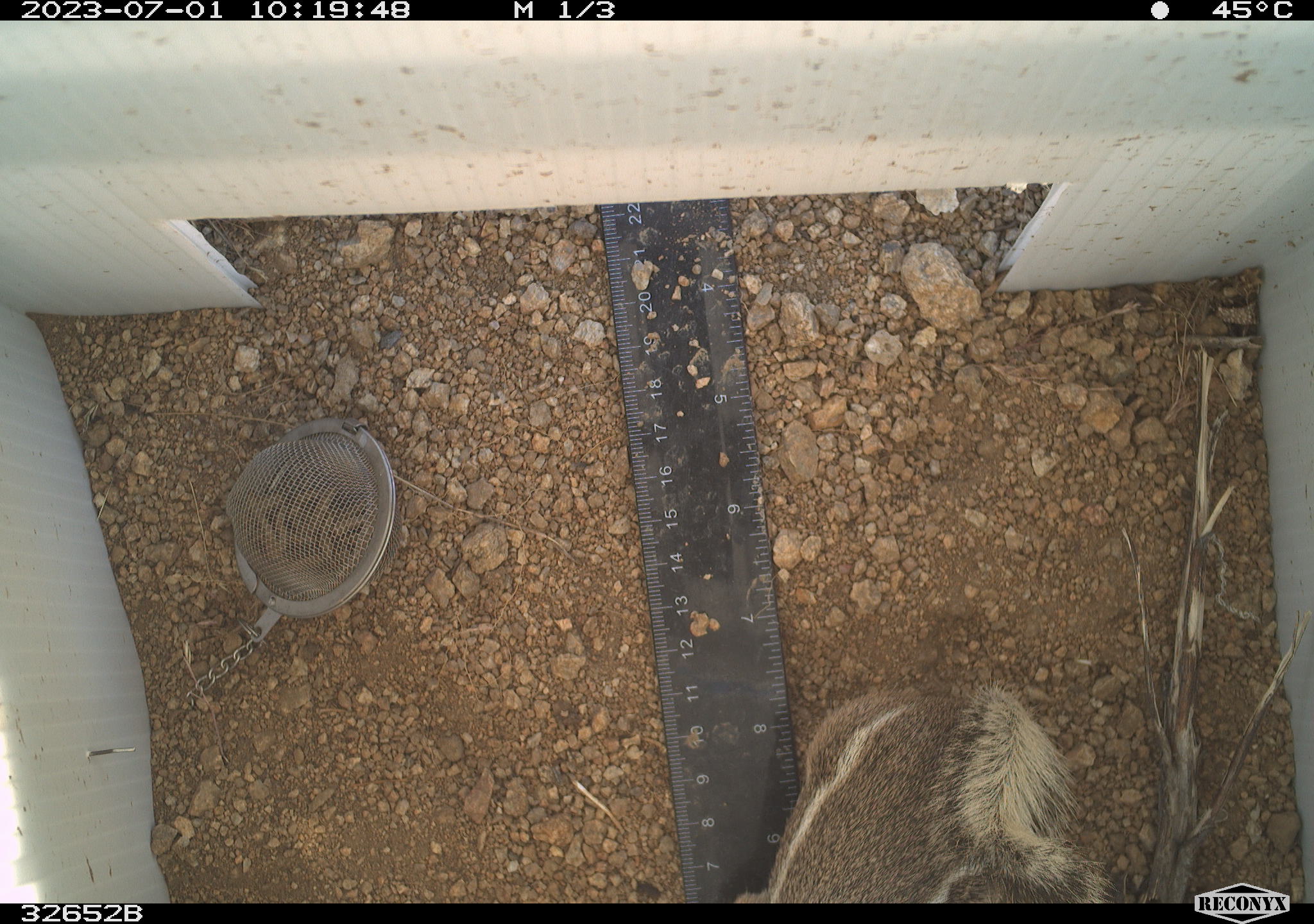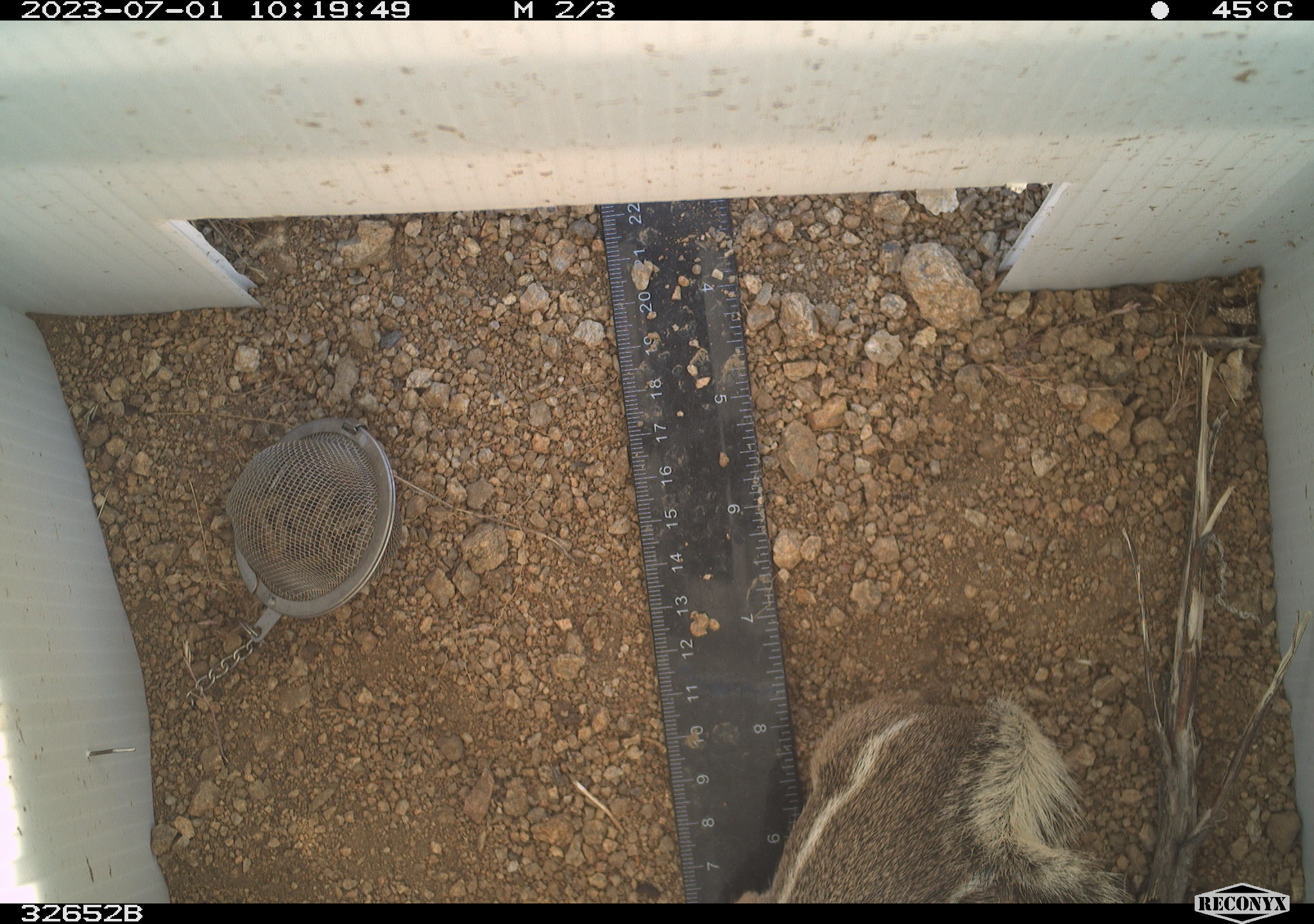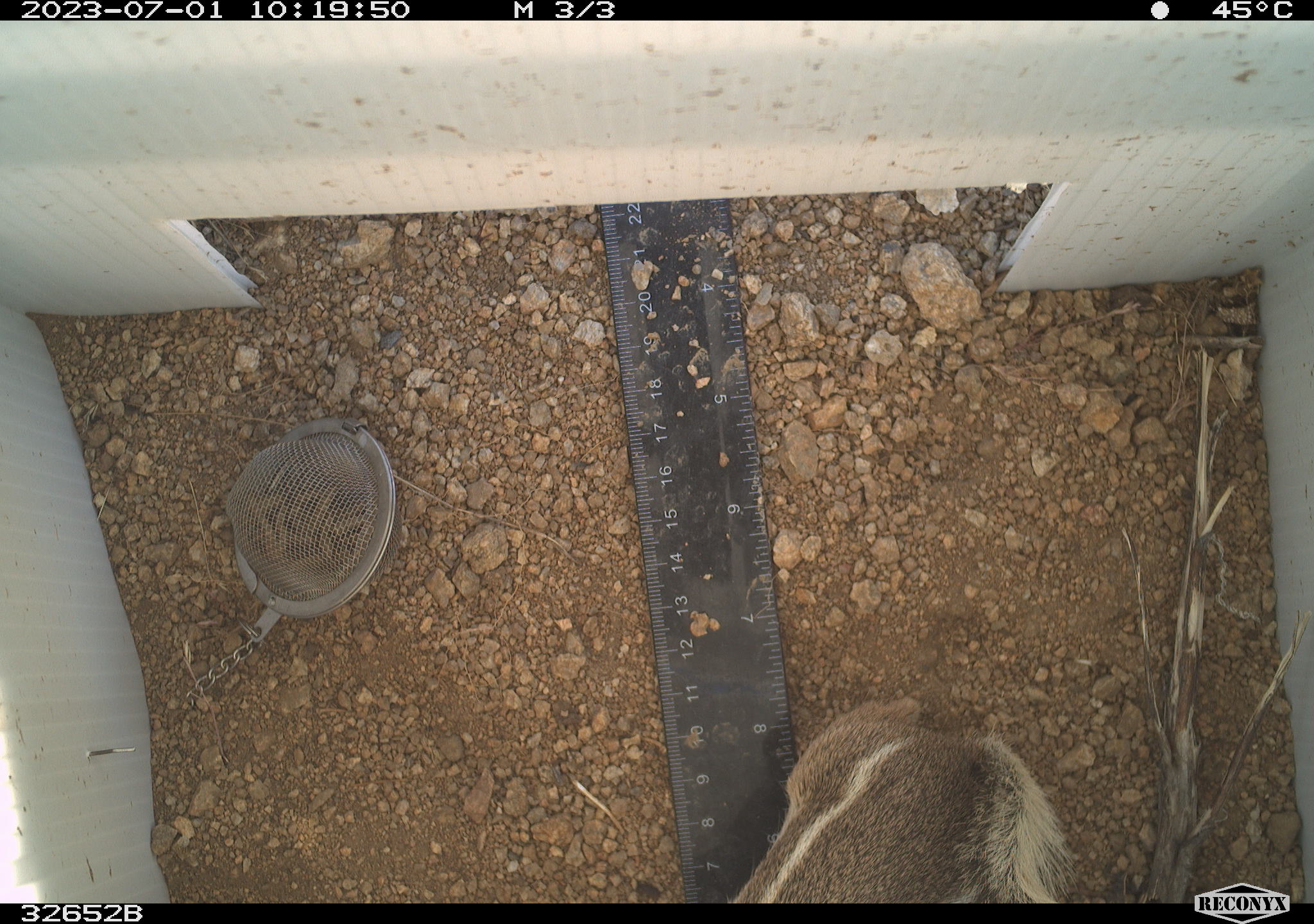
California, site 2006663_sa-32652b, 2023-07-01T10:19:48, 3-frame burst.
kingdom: Animalia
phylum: Chordata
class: Mammalia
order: Rodentia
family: Sciuridae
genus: Ammospermophilus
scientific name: Ammospermophilus leucurus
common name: white-tailed antelope squirrel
White-tailed antelope squirrel (Ammospermophilus leucurus).